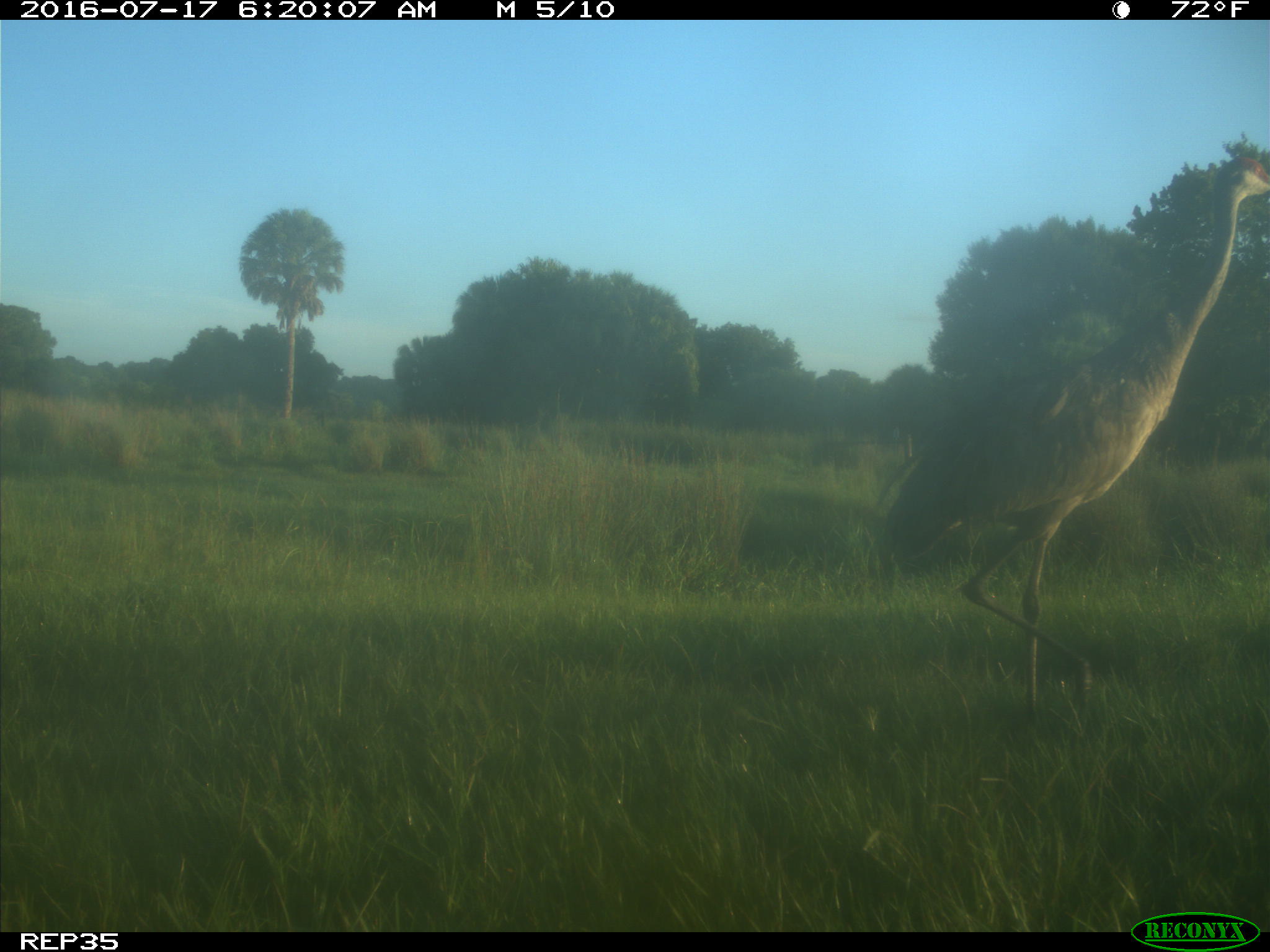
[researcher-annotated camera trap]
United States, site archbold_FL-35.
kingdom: Animalia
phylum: Chordata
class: Aves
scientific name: Aves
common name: birds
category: unidentified bird